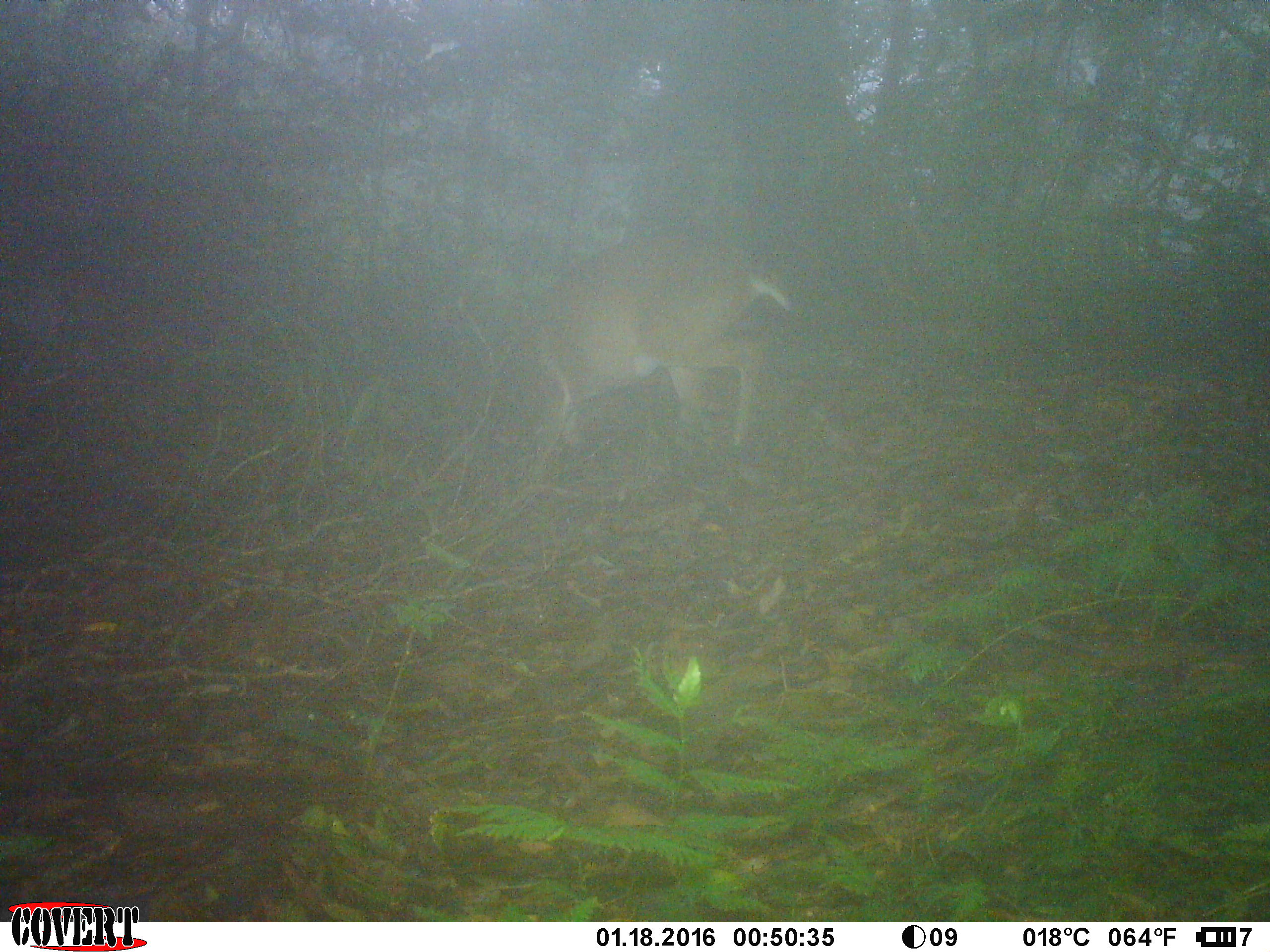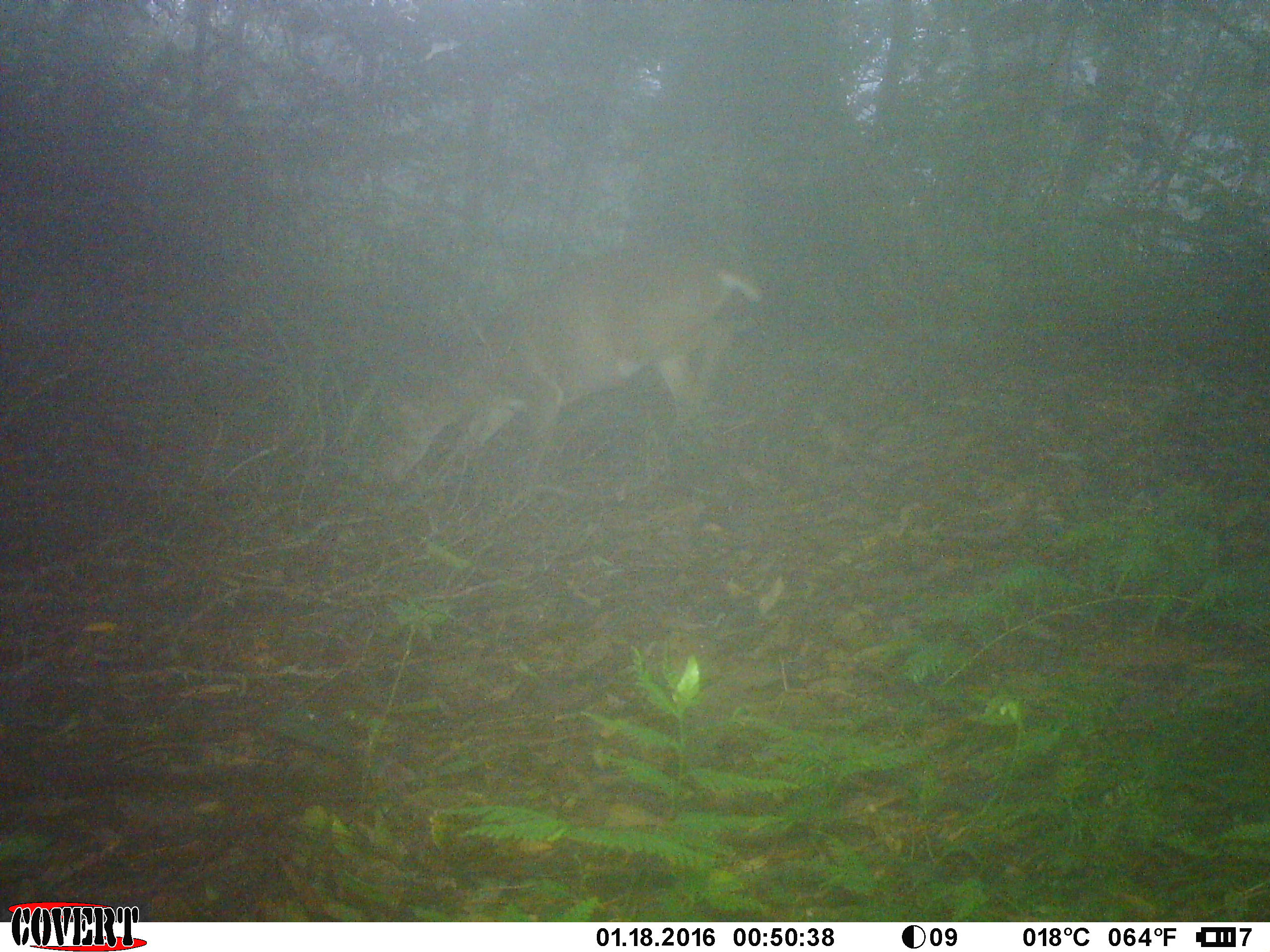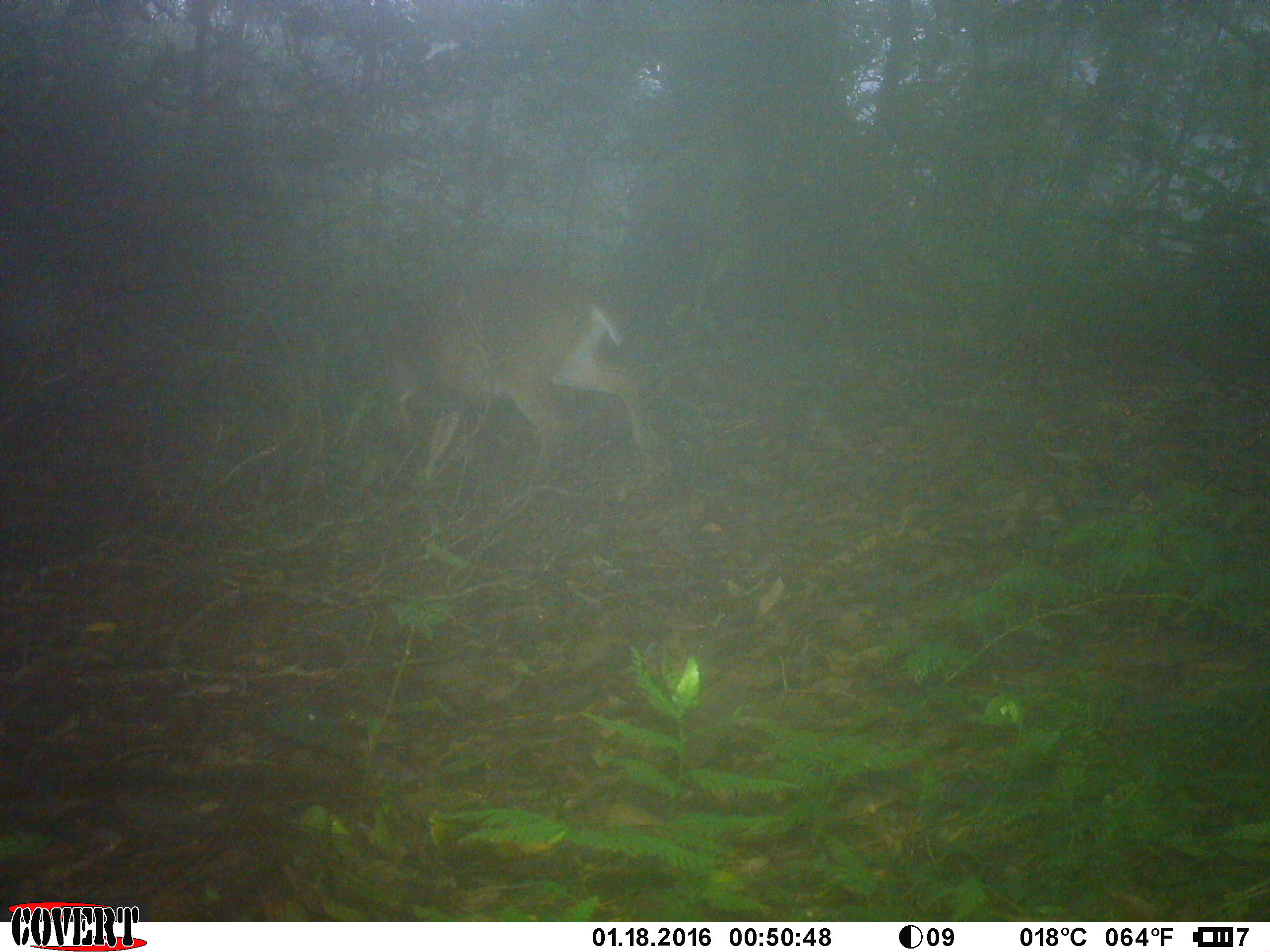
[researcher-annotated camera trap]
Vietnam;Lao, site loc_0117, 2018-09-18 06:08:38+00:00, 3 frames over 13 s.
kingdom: Animalia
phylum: Chordata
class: Mammalia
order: Artiodactyla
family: Cervidae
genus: Muntiacus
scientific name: Muntiacus vuquangensis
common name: large-antlered muntjac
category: large antlered muntjac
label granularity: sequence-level